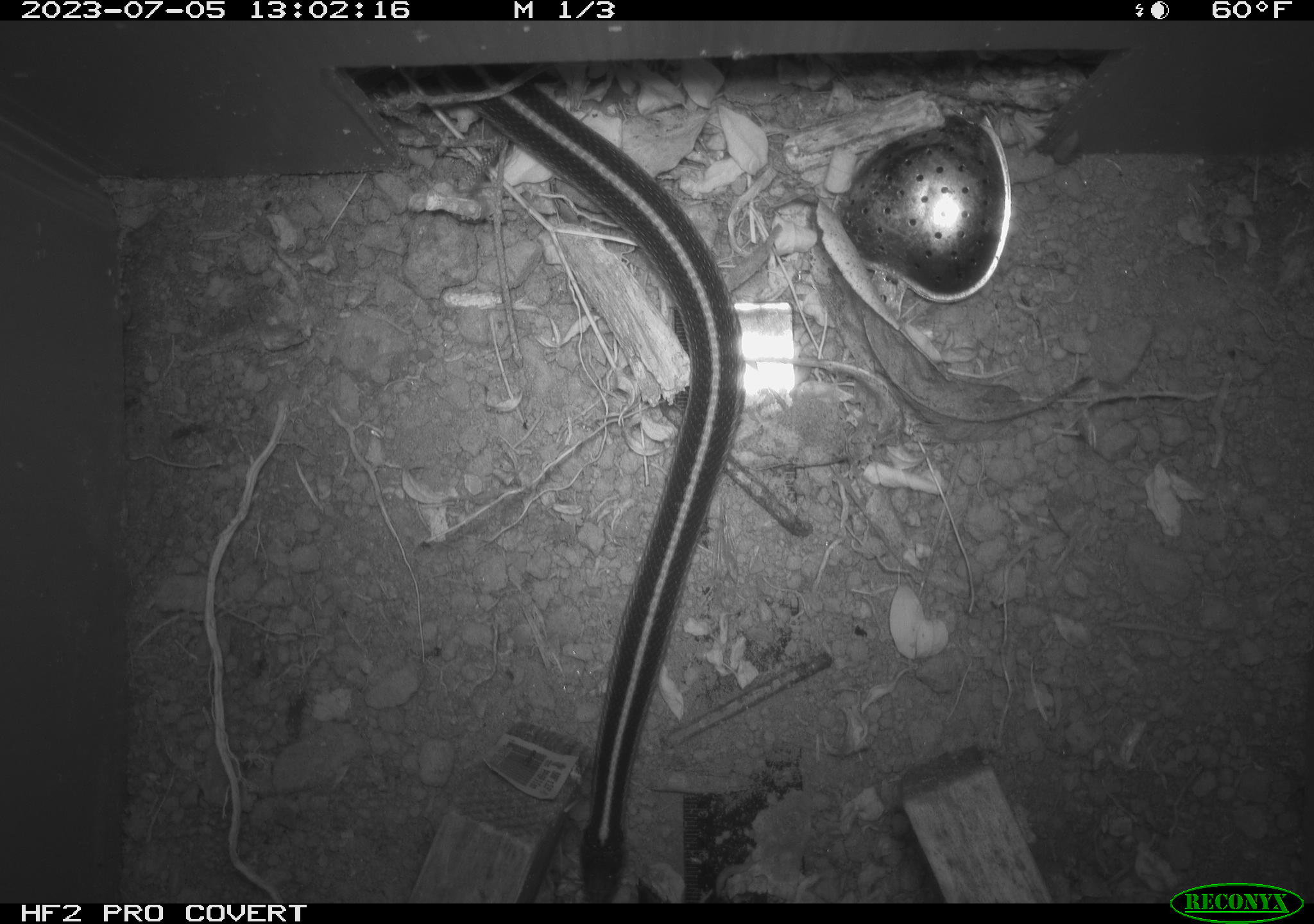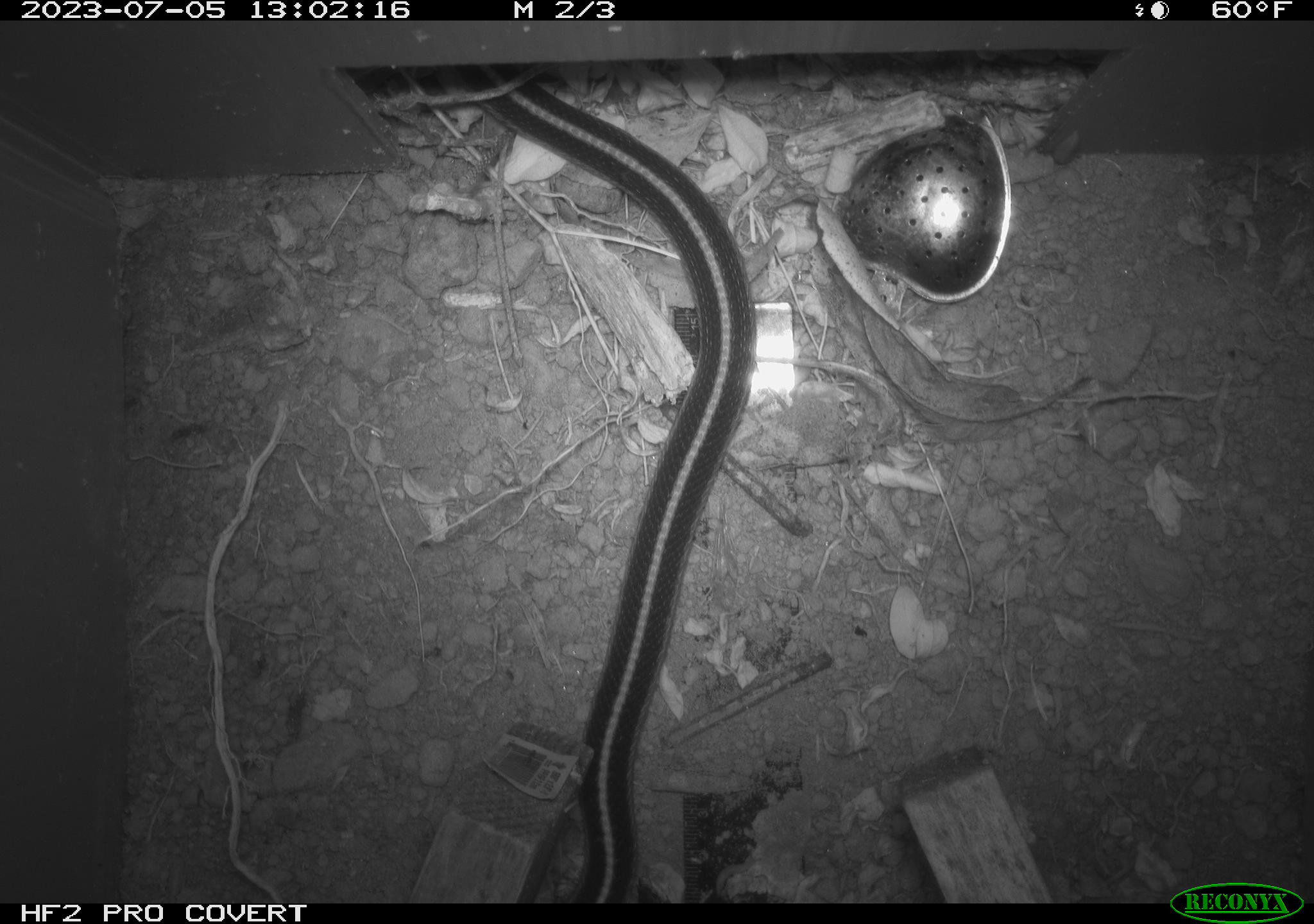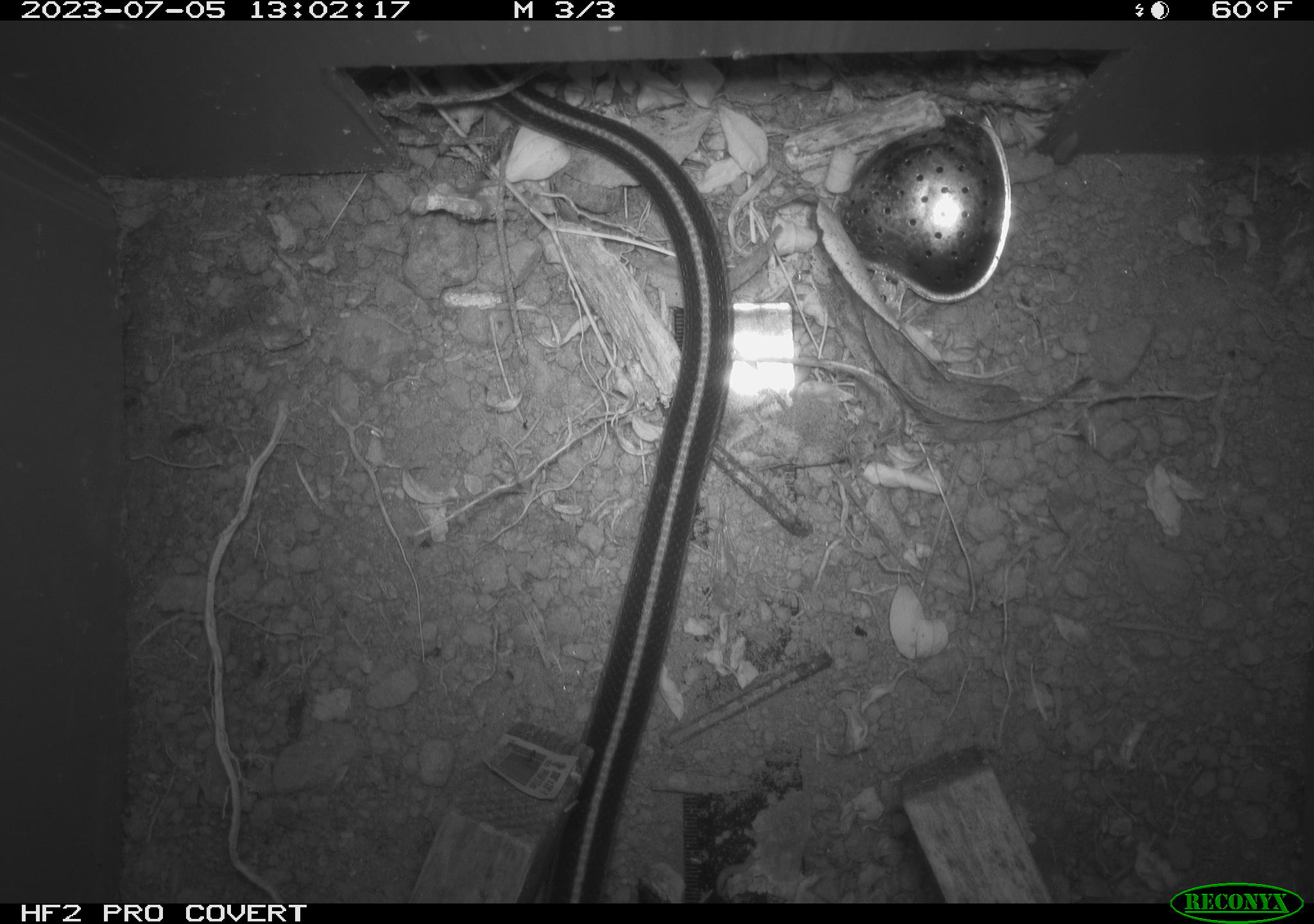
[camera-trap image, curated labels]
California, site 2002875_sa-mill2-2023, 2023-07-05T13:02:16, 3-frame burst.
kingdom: Animalia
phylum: Chordata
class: Reptilia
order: Squamata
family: Colubridae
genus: Thamnophis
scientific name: Thamnophis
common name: american gartersnakes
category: thamnophis species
Thamnophis species (american gartersnakes) (Thamnophis).